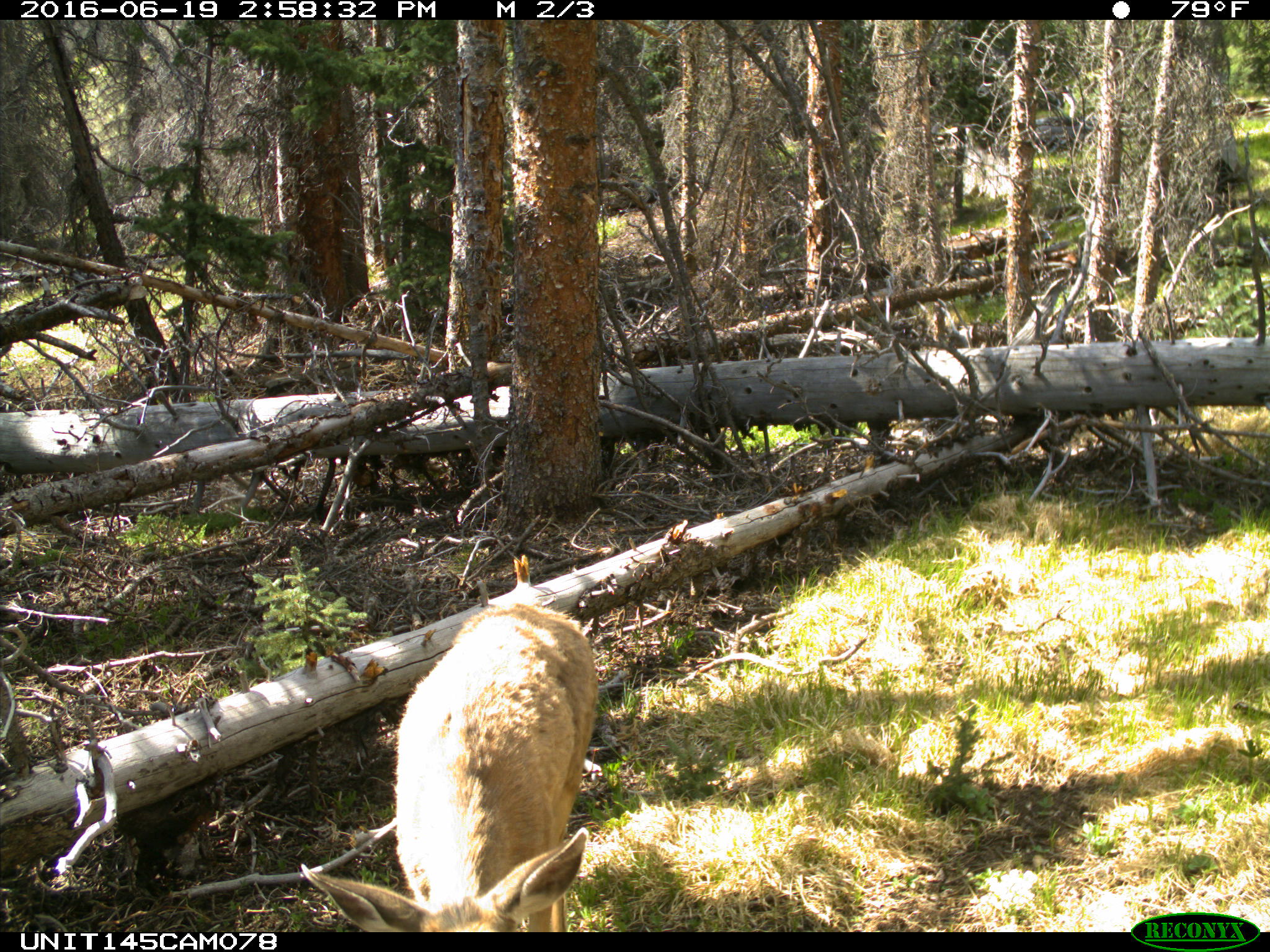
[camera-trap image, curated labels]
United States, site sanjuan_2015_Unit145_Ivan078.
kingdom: Animalia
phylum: Chordata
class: Mammalia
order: Artiodactyla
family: Cervidae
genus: Odocoileus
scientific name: Odocoileus hemionus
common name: mule deer